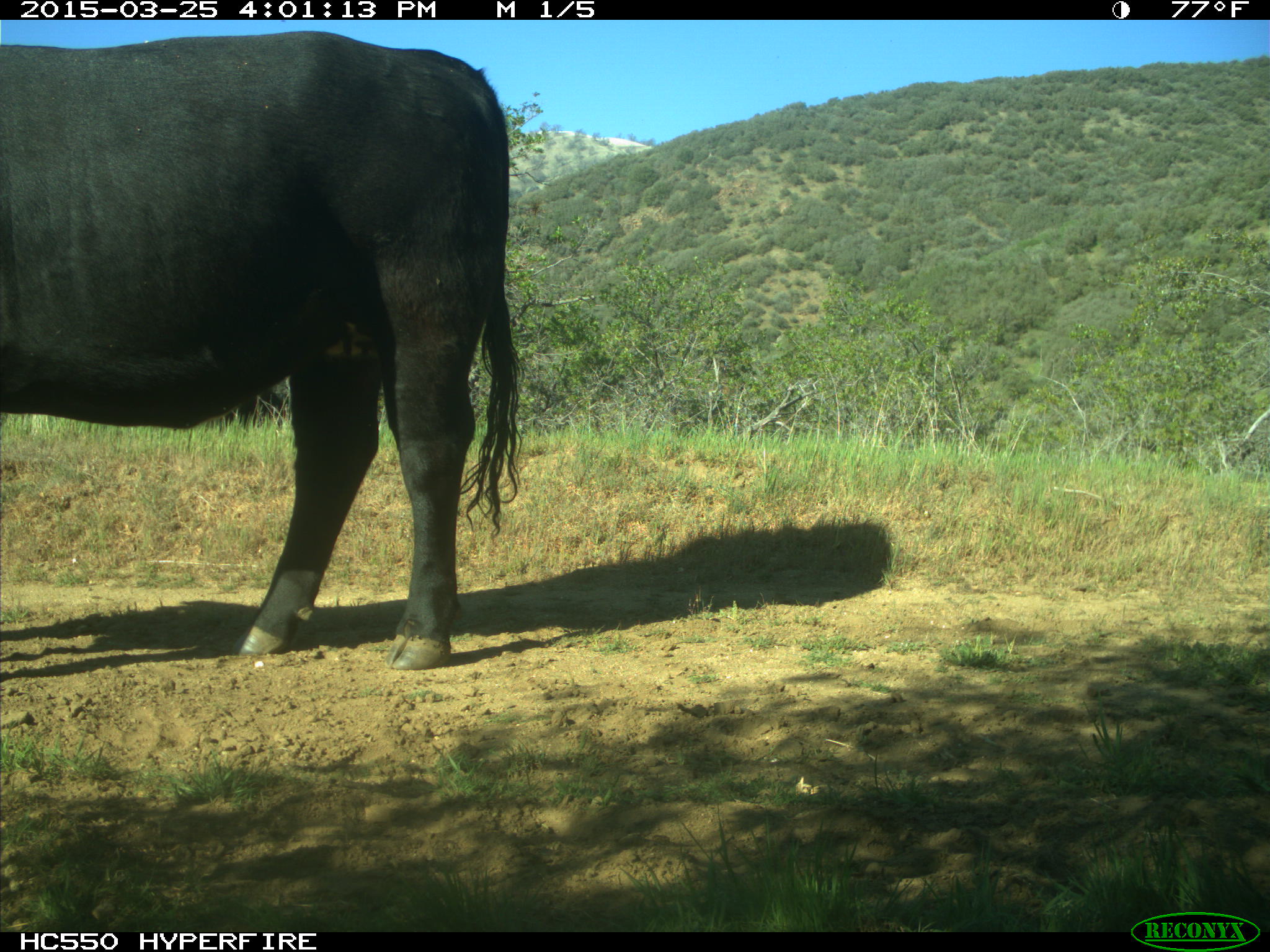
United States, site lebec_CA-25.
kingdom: Animalia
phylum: Chordata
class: Mammalia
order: Artiodactyla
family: Bovidae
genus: Bos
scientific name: Bos taurus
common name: domestic cow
Bos taurus (domestic cow).